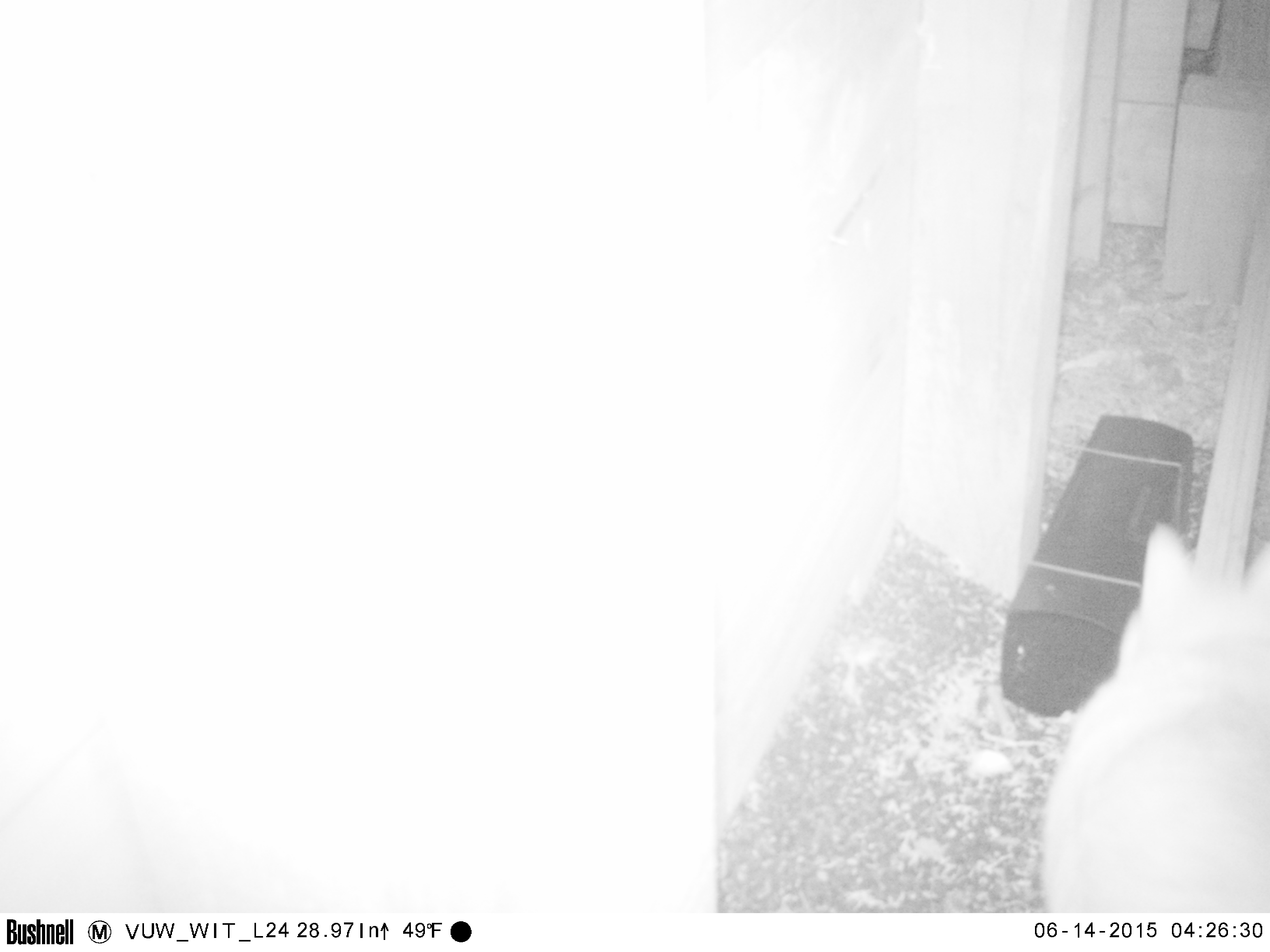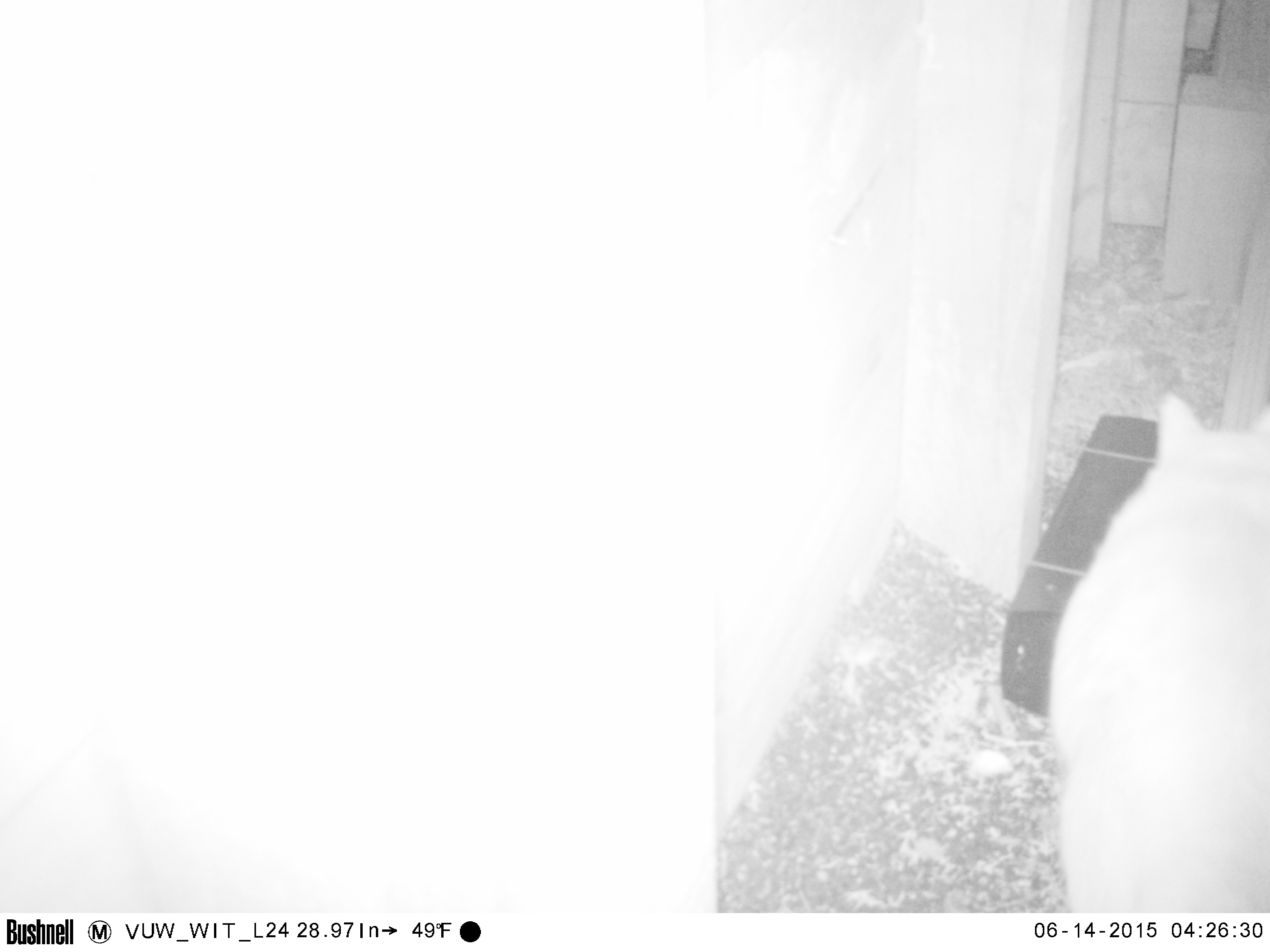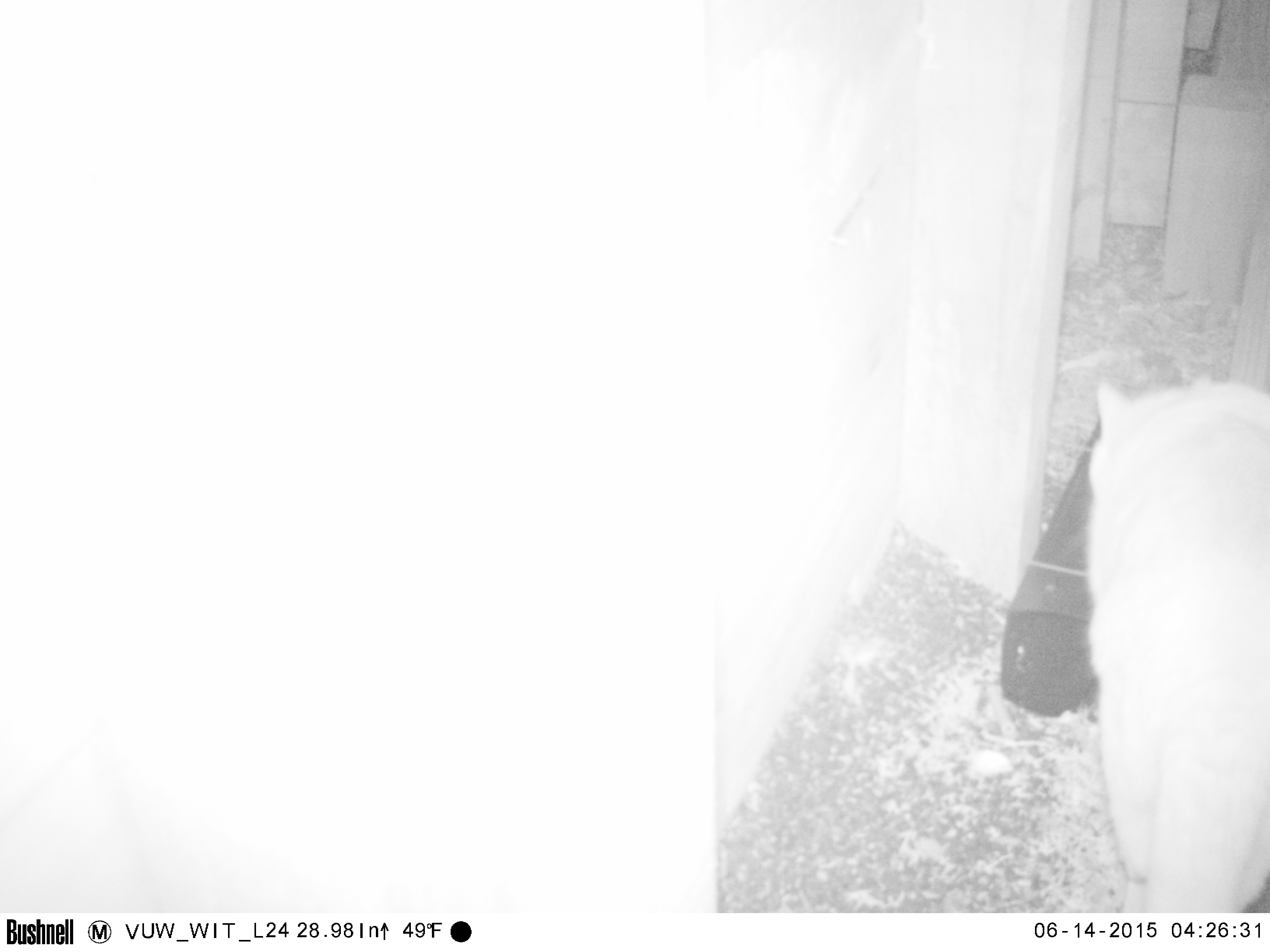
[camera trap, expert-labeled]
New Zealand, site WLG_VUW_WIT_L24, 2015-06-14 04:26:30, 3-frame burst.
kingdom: Animalia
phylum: Chordata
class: Mammalia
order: Carnivora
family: Felidae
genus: Felis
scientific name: Felis catus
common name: domestic cat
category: cat